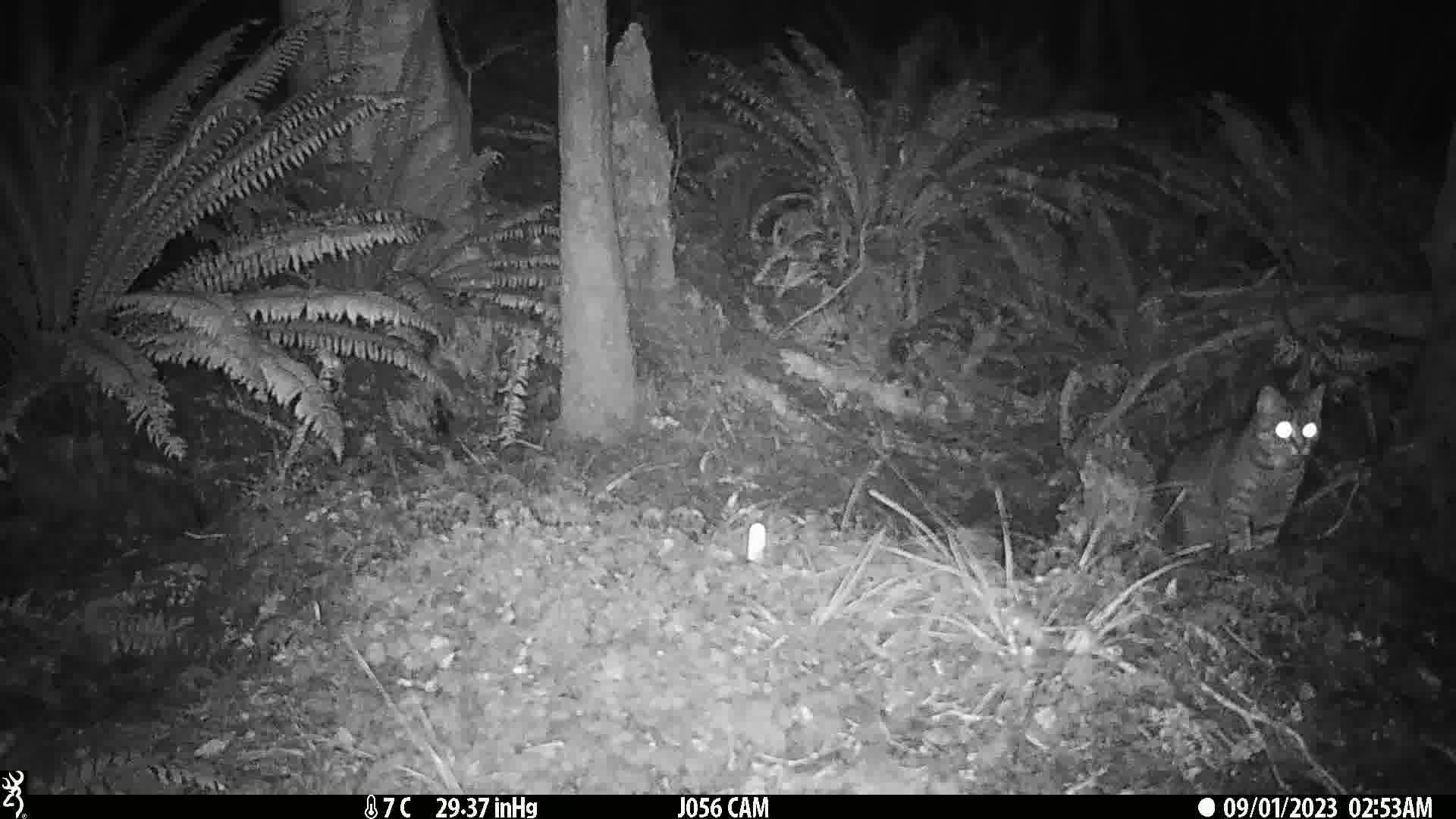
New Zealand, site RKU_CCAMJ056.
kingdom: Animalia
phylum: Chordata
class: Mammalia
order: Carnivora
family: Felidae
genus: Felis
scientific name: Felis catus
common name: domestic cat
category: cat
Cat (domestic cat) (Felis catus).